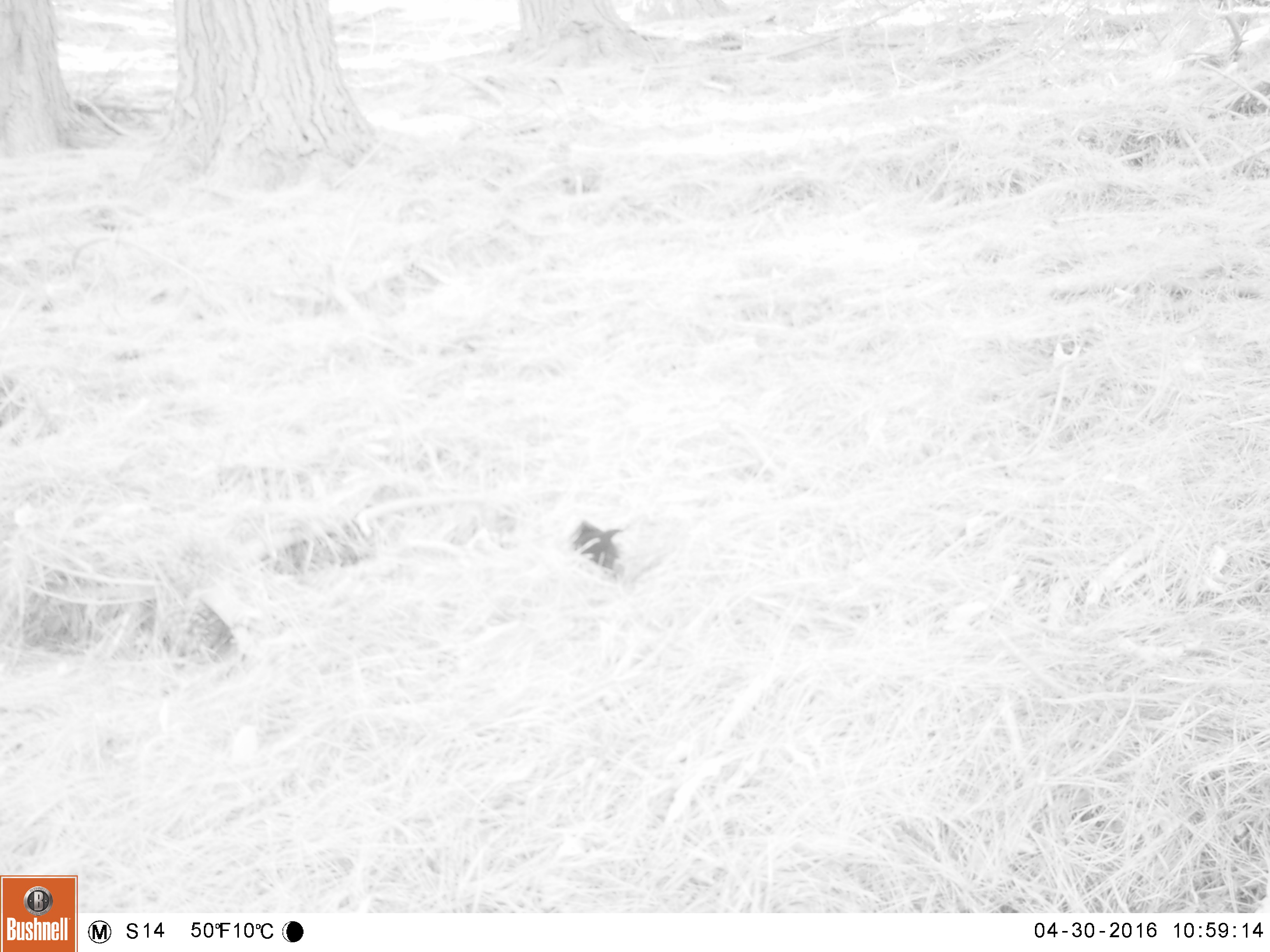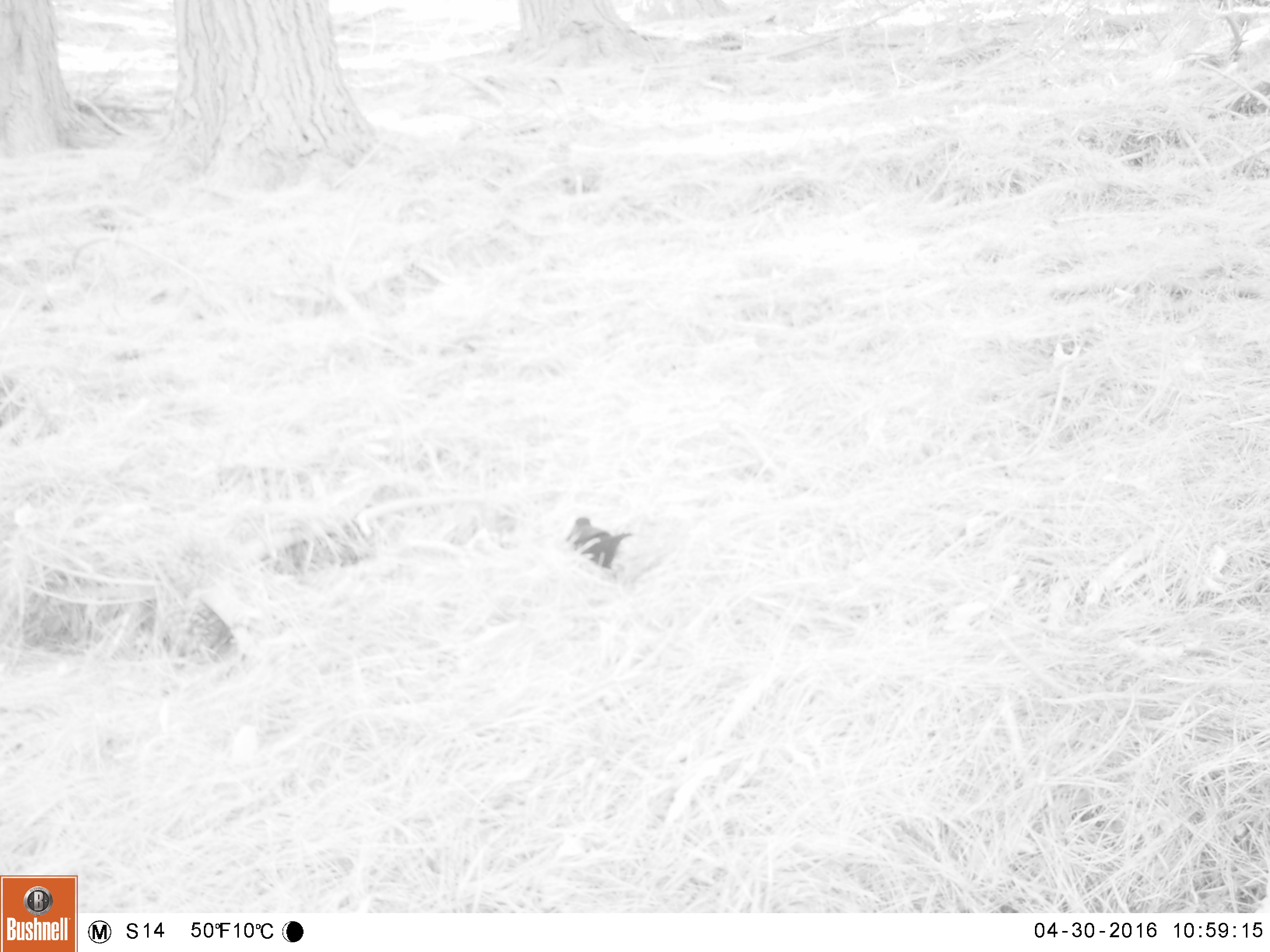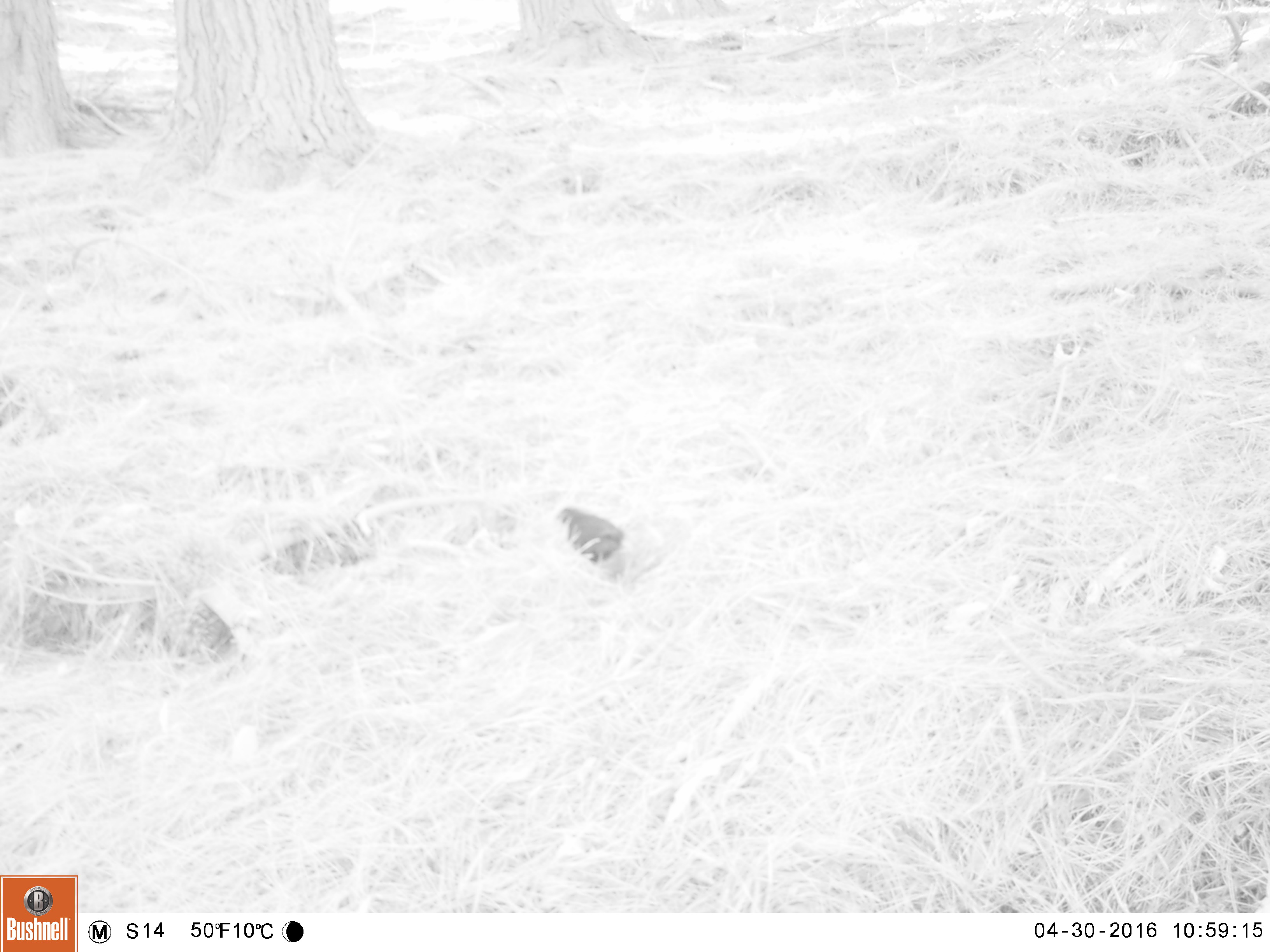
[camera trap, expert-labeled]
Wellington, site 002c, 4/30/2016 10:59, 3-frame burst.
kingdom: Animalia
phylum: Chordata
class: Aves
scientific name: Aves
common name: bird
Bird (Aves).